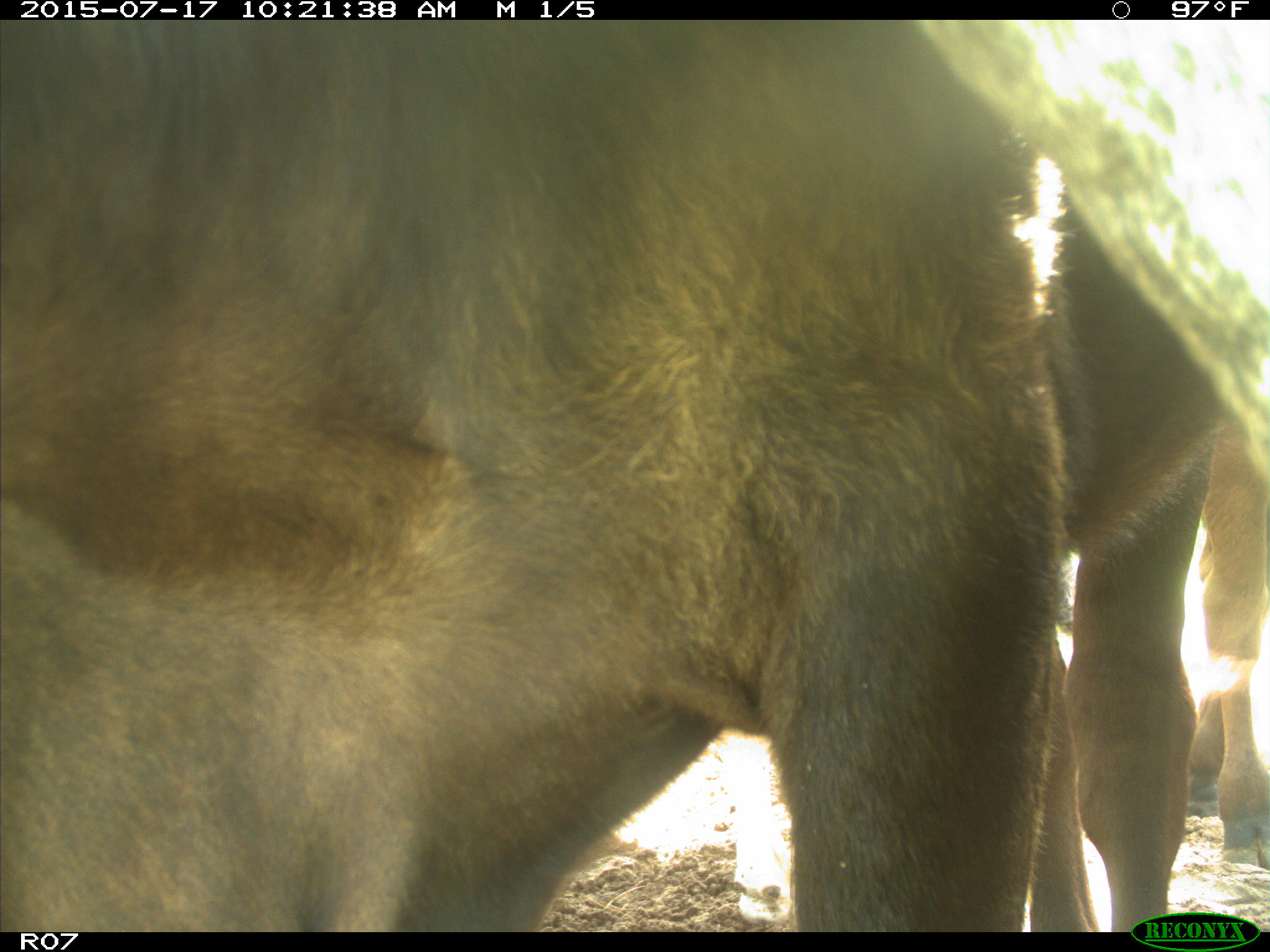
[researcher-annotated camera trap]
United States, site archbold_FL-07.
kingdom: Animalia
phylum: Chordata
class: Mammalia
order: Artiodactyla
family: Bovidae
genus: Bos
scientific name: Bos taurus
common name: domestic cow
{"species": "Bos taurus (domestic cow)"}